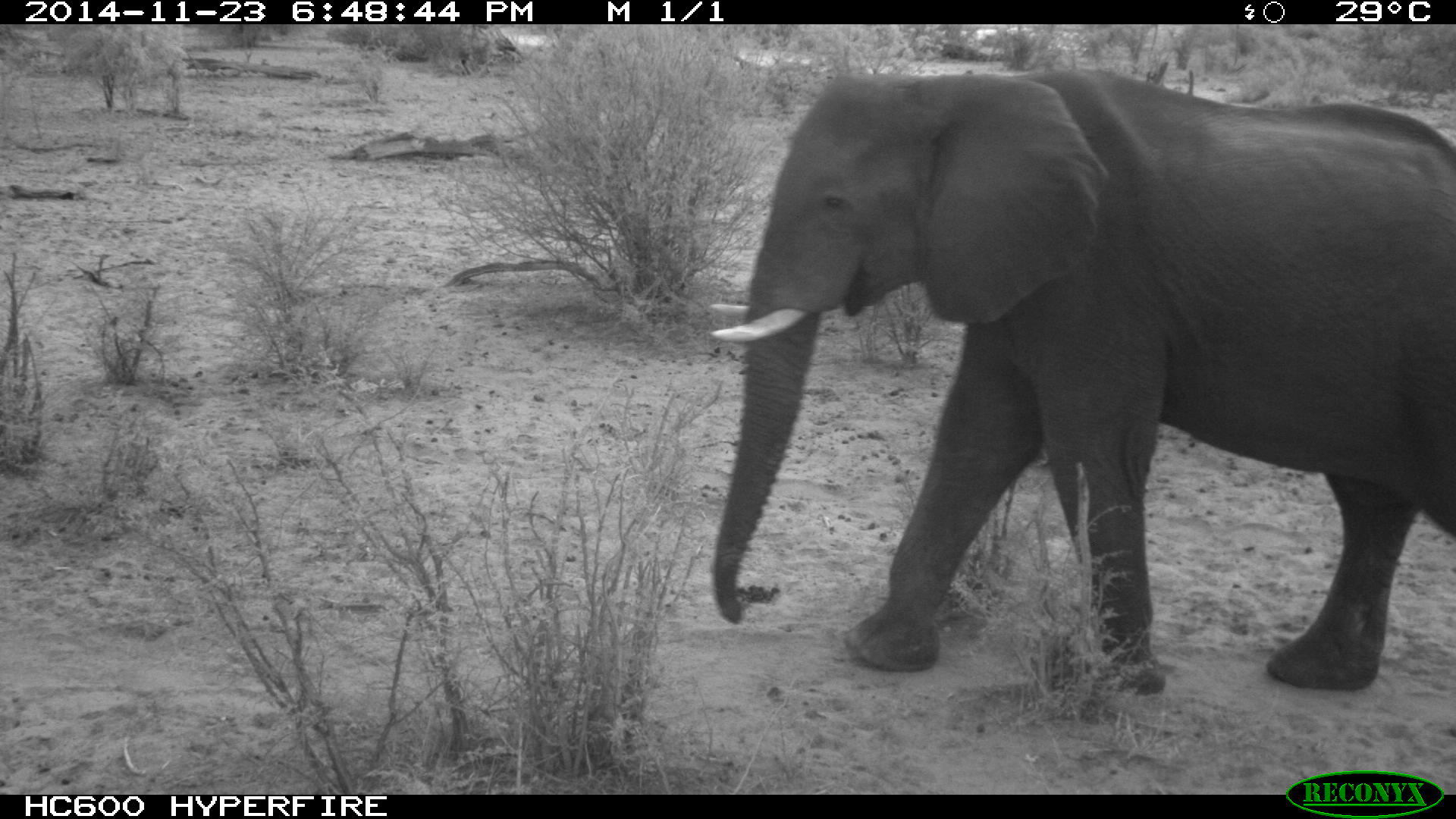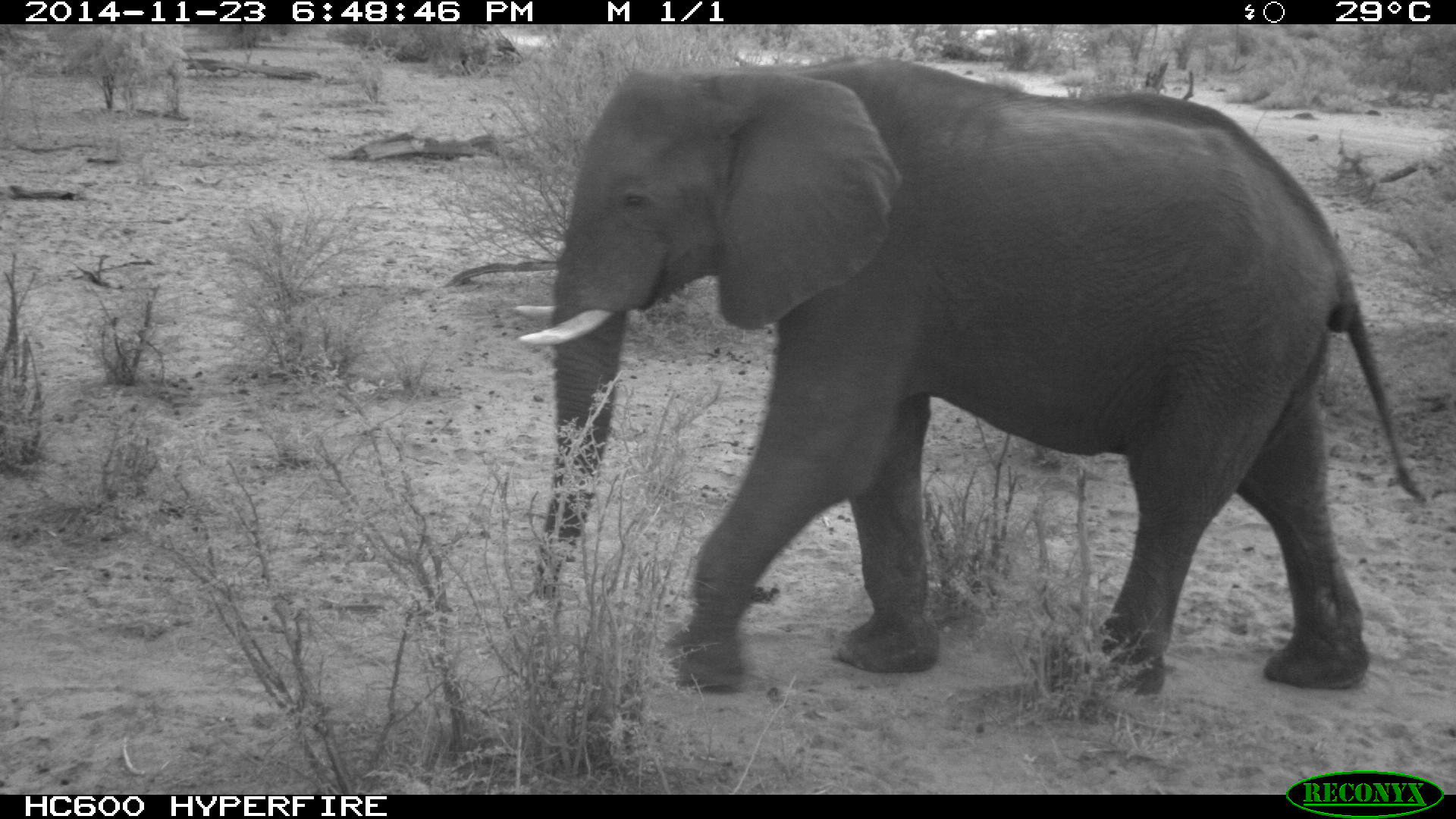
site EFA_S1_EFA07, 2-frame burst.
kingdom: Animalia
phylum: Chordata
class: Mammalia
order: Proboscidea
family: Elephantidae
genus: Loxodonta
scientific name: Loxodonta africana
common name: african bush elephant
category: elephant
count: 1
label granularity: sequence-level